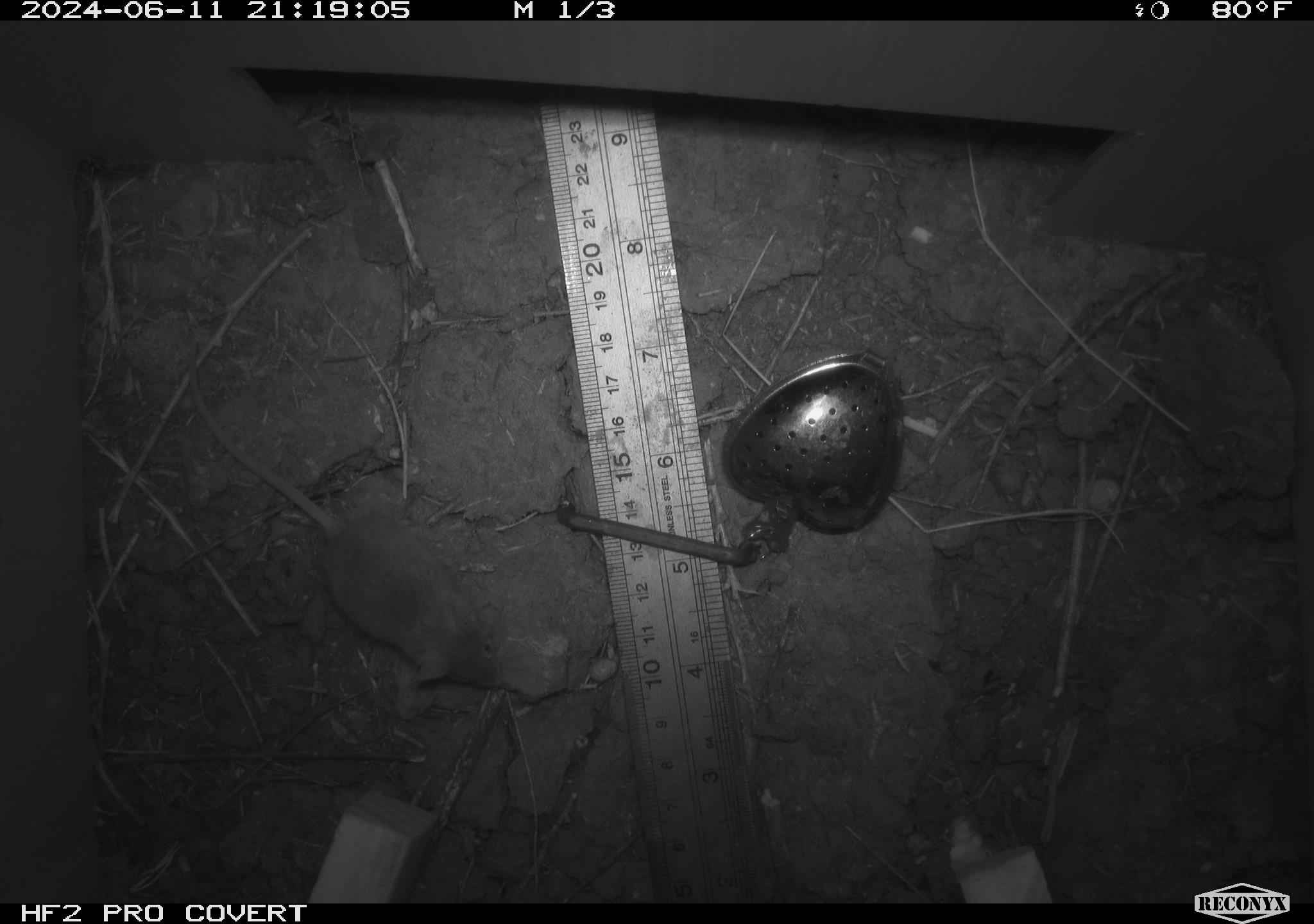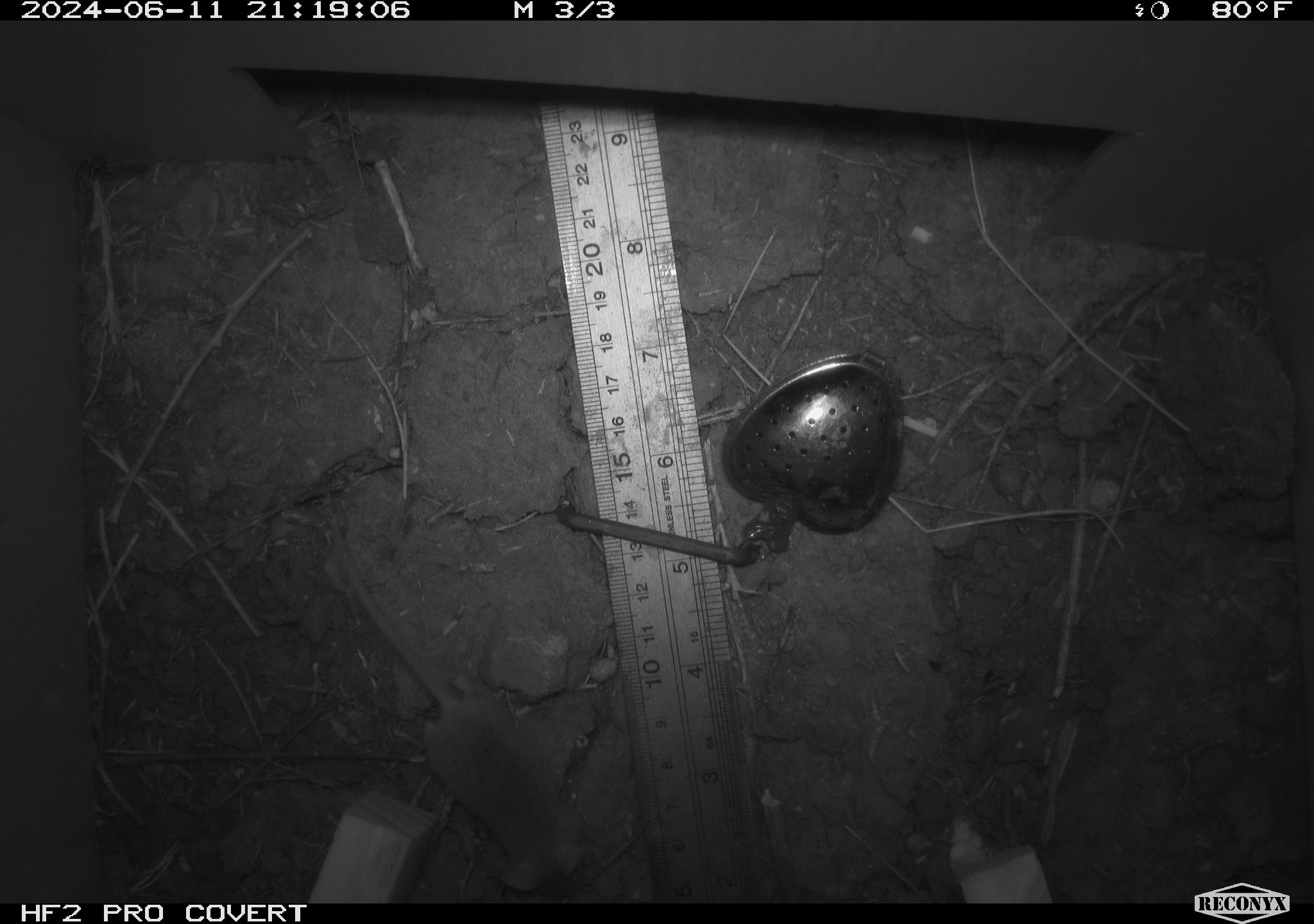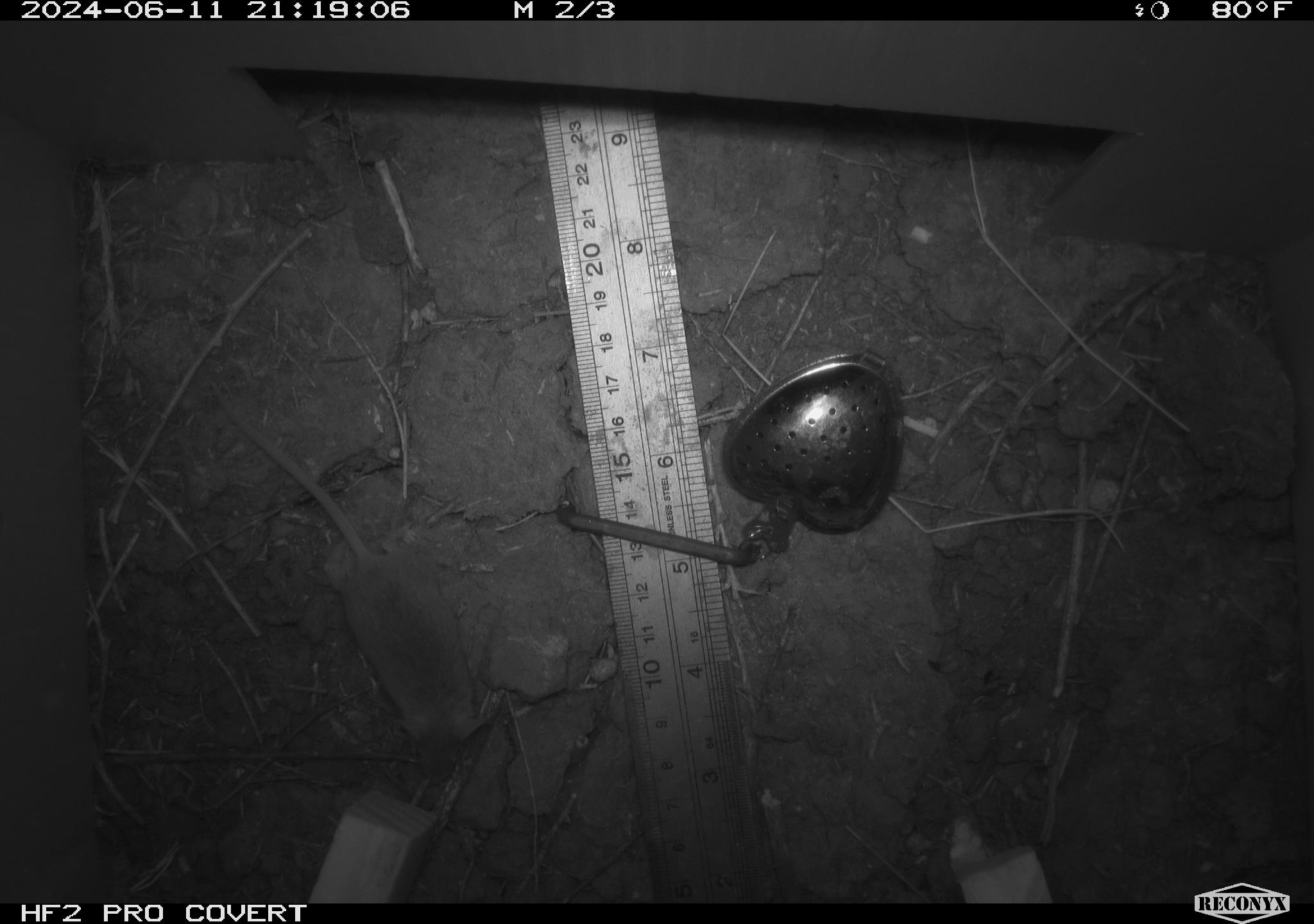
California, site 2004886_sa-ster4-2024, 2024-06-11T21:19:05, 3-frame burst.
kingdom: Animalia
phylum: Chordata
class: Mammalia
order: Rodentia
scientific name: Rodentia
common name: mouse species